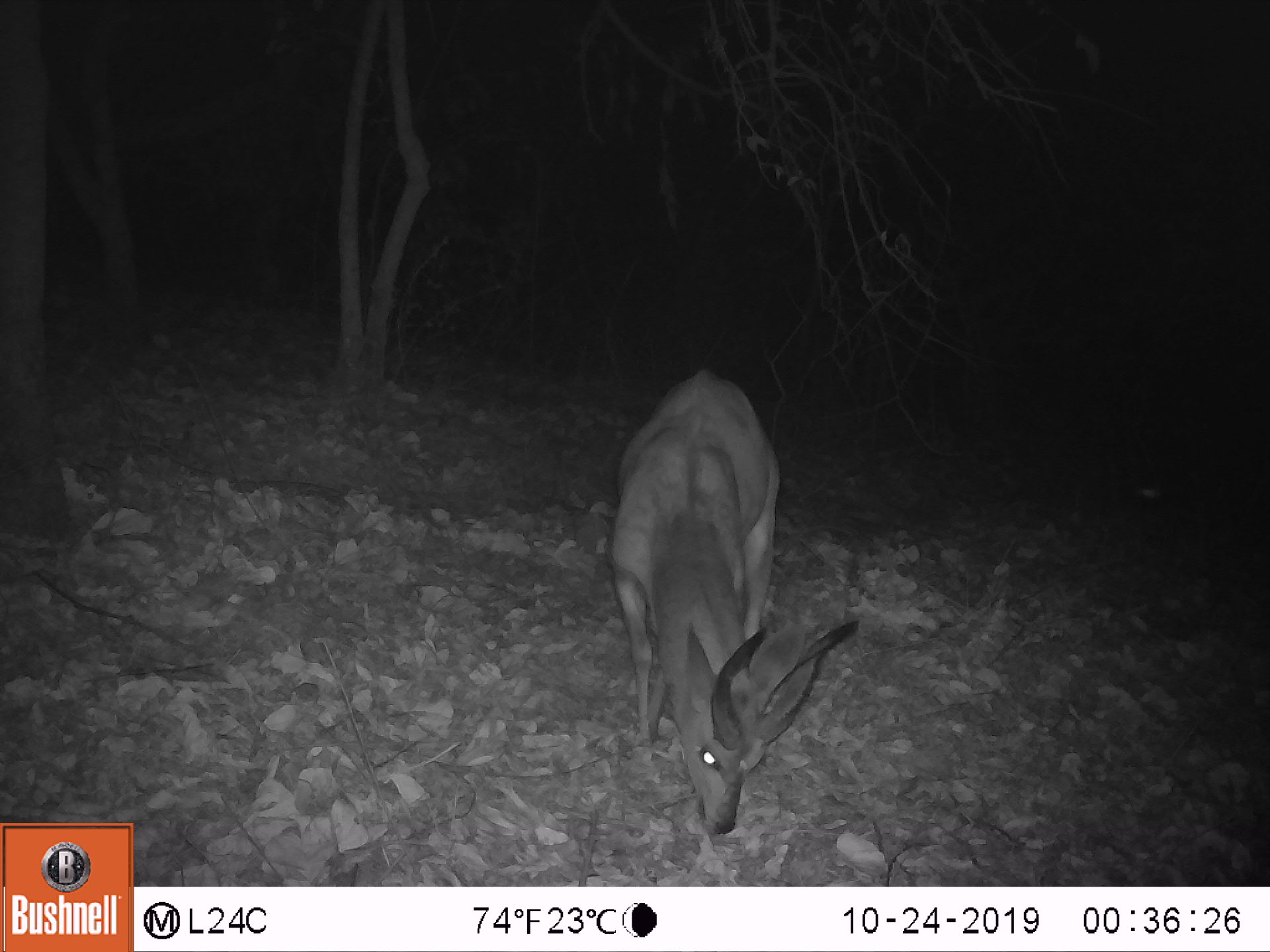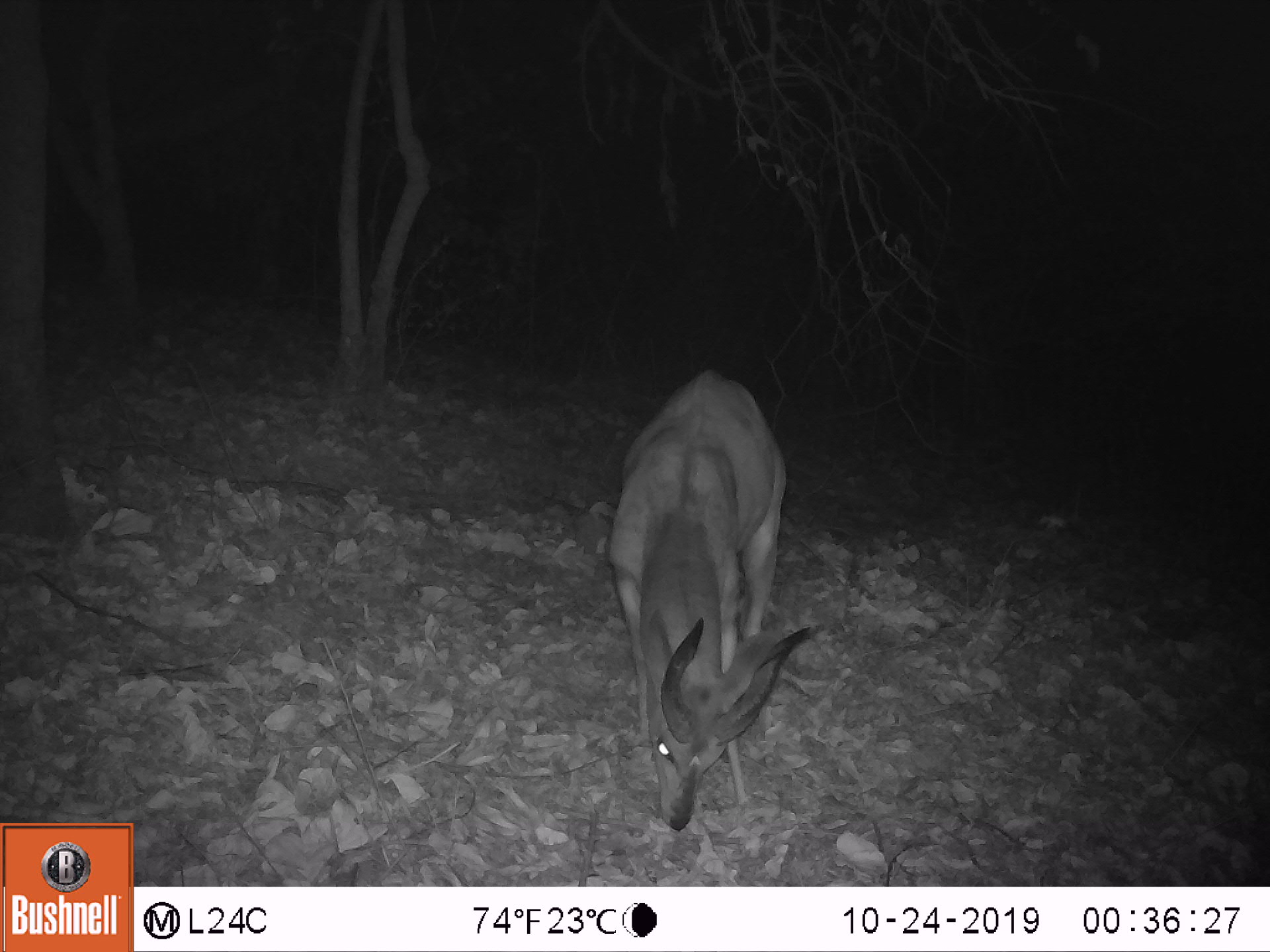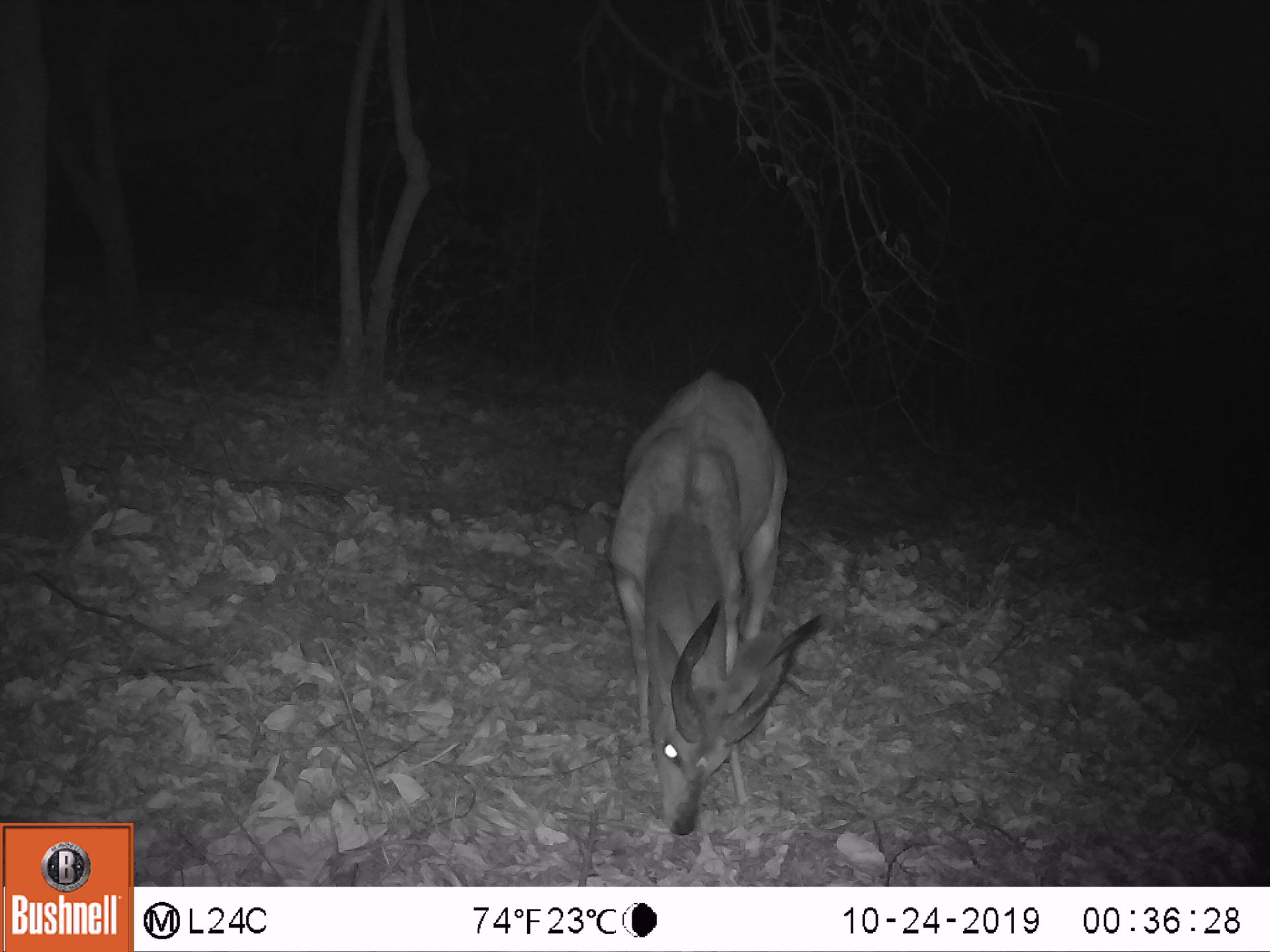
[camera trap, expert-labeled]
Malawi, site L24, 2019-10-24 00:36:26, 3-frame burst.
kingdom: Animalia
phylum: Chordata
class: Mammalia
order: Artiodactyla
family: Bovidae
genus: Tragelaphus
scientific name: Tragelaphus sylvaticus sylvaticus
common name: cape bushbuck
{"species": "cape bushbuck (Tragelaphus sylvaticus sylvaticus)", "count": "1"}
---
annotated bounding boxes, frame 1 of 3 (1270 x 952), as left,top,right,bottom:
cape bushbuck: 591,360,859,838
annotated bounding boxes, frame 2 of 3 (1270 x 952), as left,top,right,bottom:
cape bushbuck: 599,356,817,836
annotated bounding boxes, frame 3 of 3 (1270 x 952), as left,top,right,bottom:
cape bushbuck: 606,356,828,846